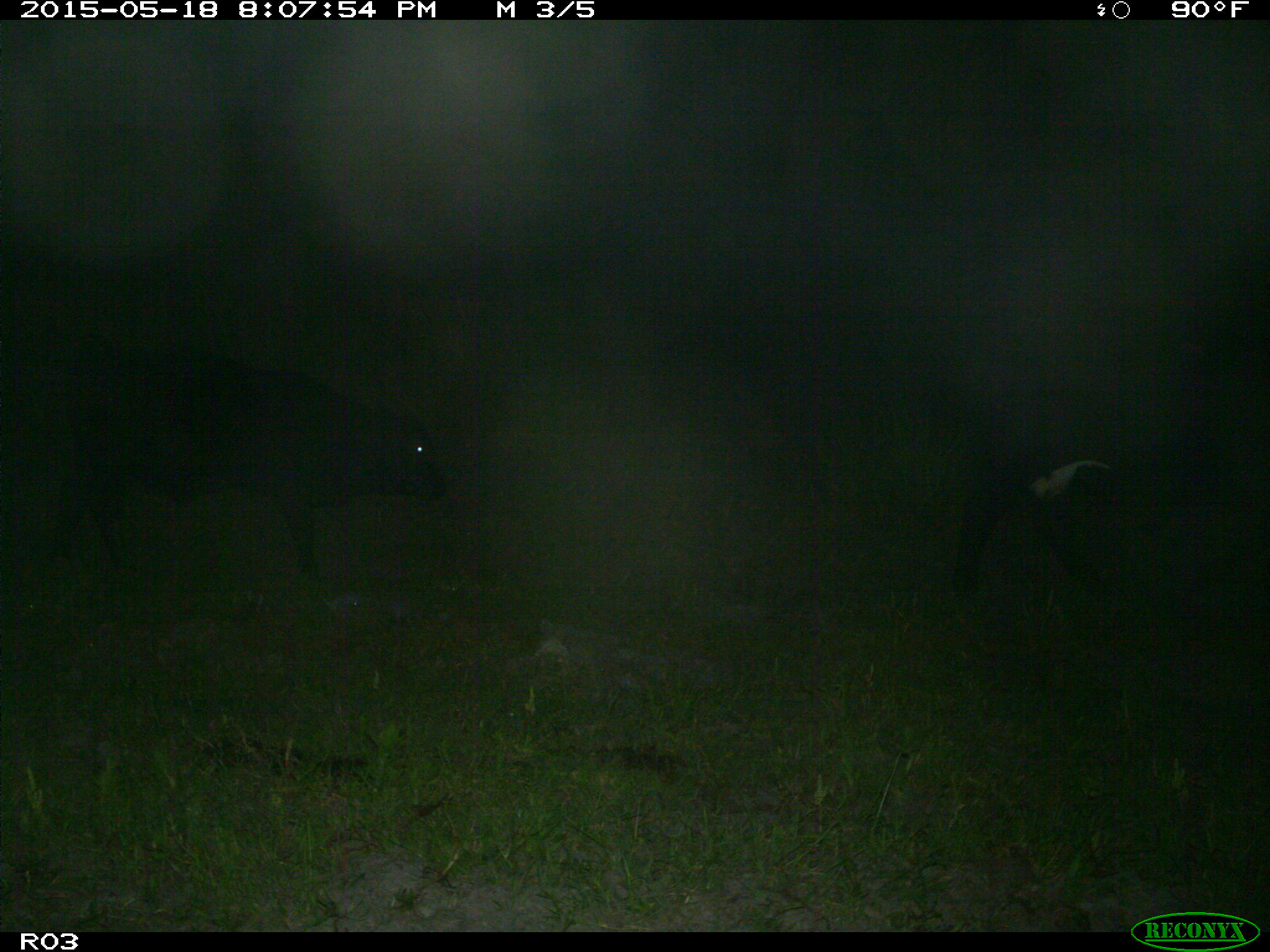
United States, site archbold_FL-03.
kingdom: Animalia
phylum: Chordata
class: Mammalia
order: Artiodactyla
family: Bovidae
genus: Bos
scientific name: Bos taurus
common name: domestic cow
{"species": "Bos taurus (domestic cow)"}